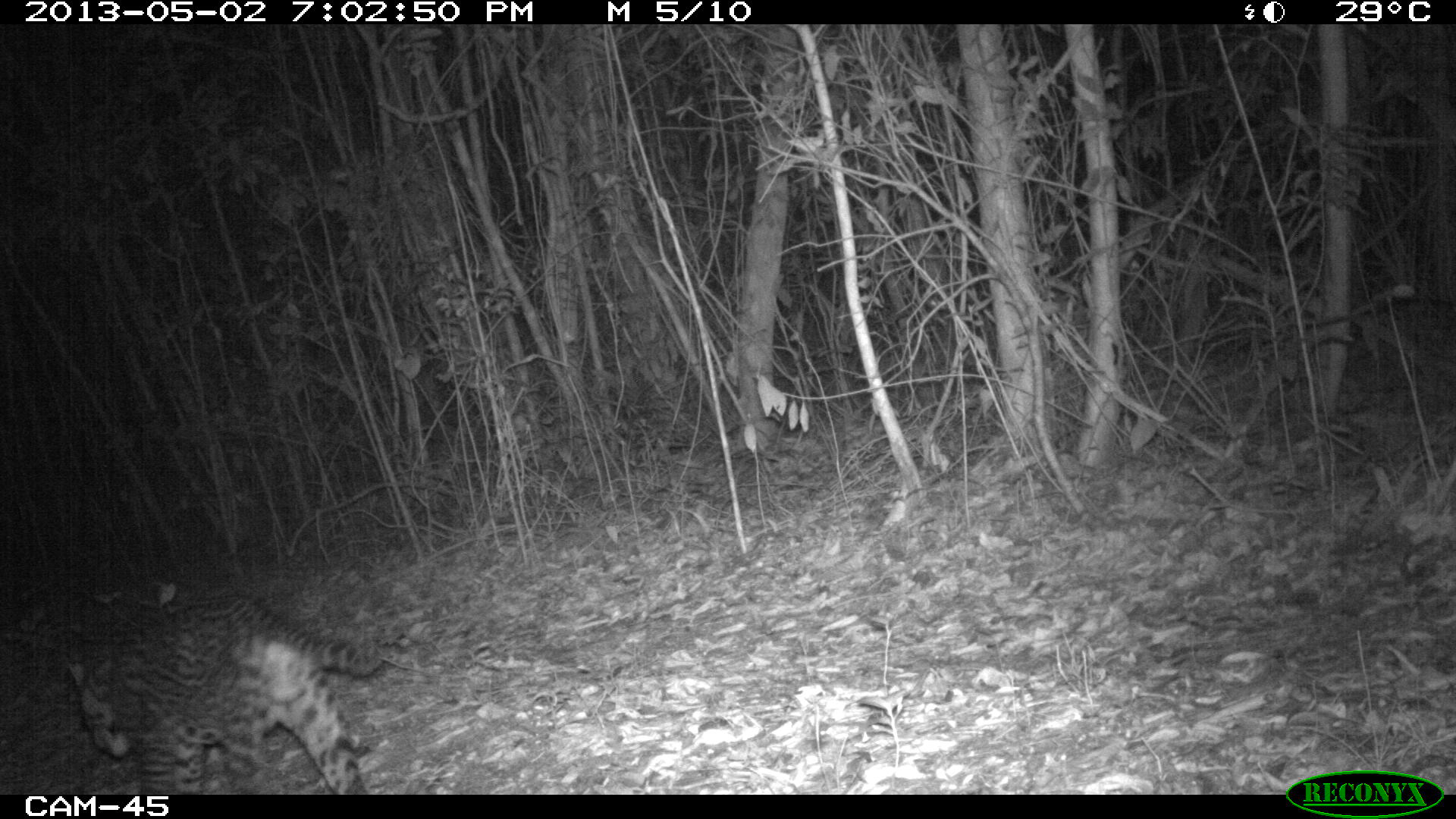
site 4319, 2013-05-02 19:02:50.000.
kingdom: Animalia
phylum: Chordata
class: Mammalia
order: Carnivora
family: Felidae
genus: Leopardus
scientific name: Leopardus pardalis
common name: ocelot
Leopardus pardalis (ocelot), count 1, sex male.